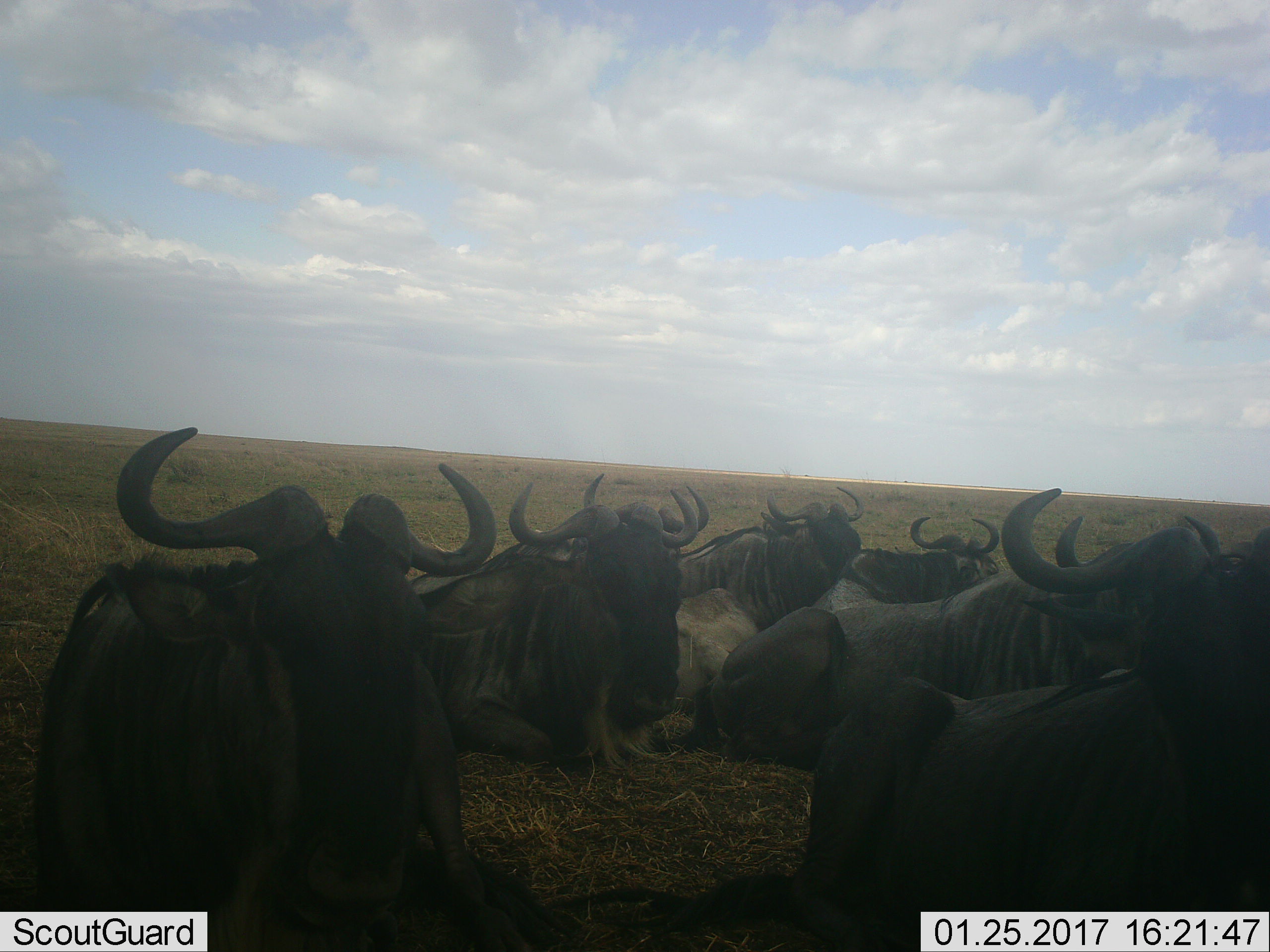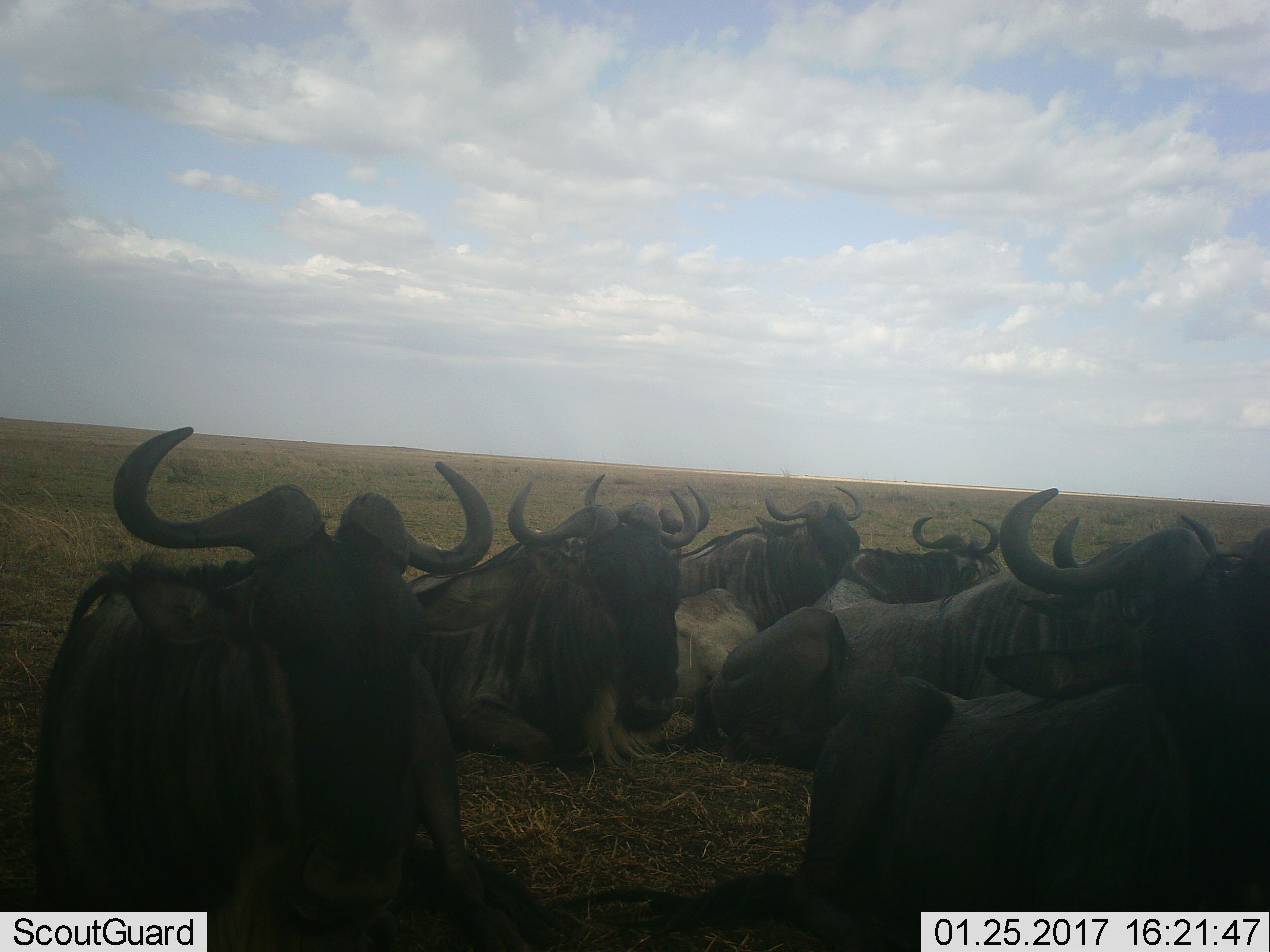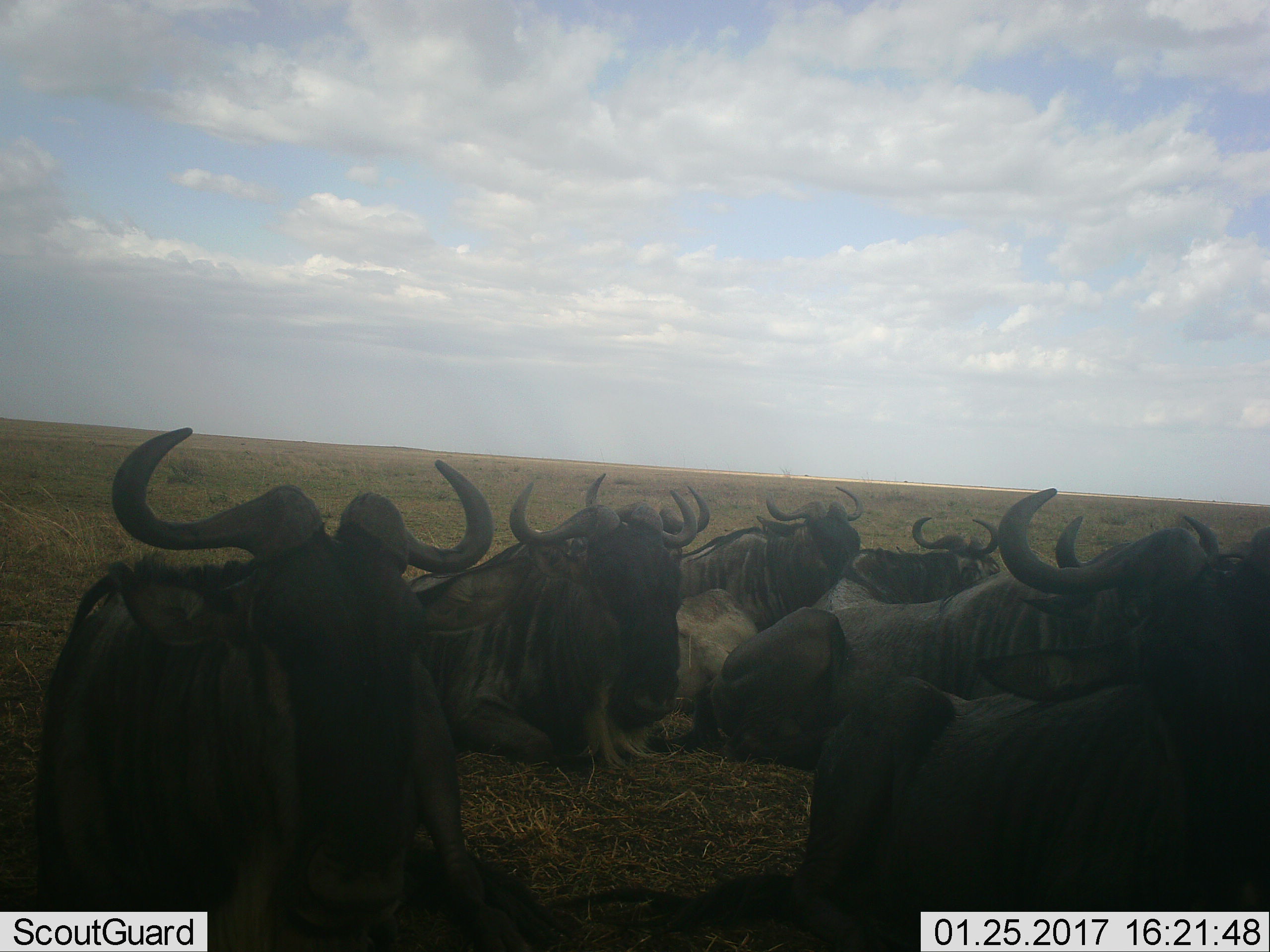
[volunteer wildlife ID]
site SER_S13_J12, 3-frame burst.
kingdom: Animalia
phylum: Chordata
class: Mammalia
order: Artiodactyla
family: Bovidae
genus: Connochaetes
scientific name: Connochaetes taurinus taurinus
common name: blue wildebeest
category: wildebeestblue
Wildebeestblue (blue wildebeest) (Connochaetes taurinus taurinus), count 7. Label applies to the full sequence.